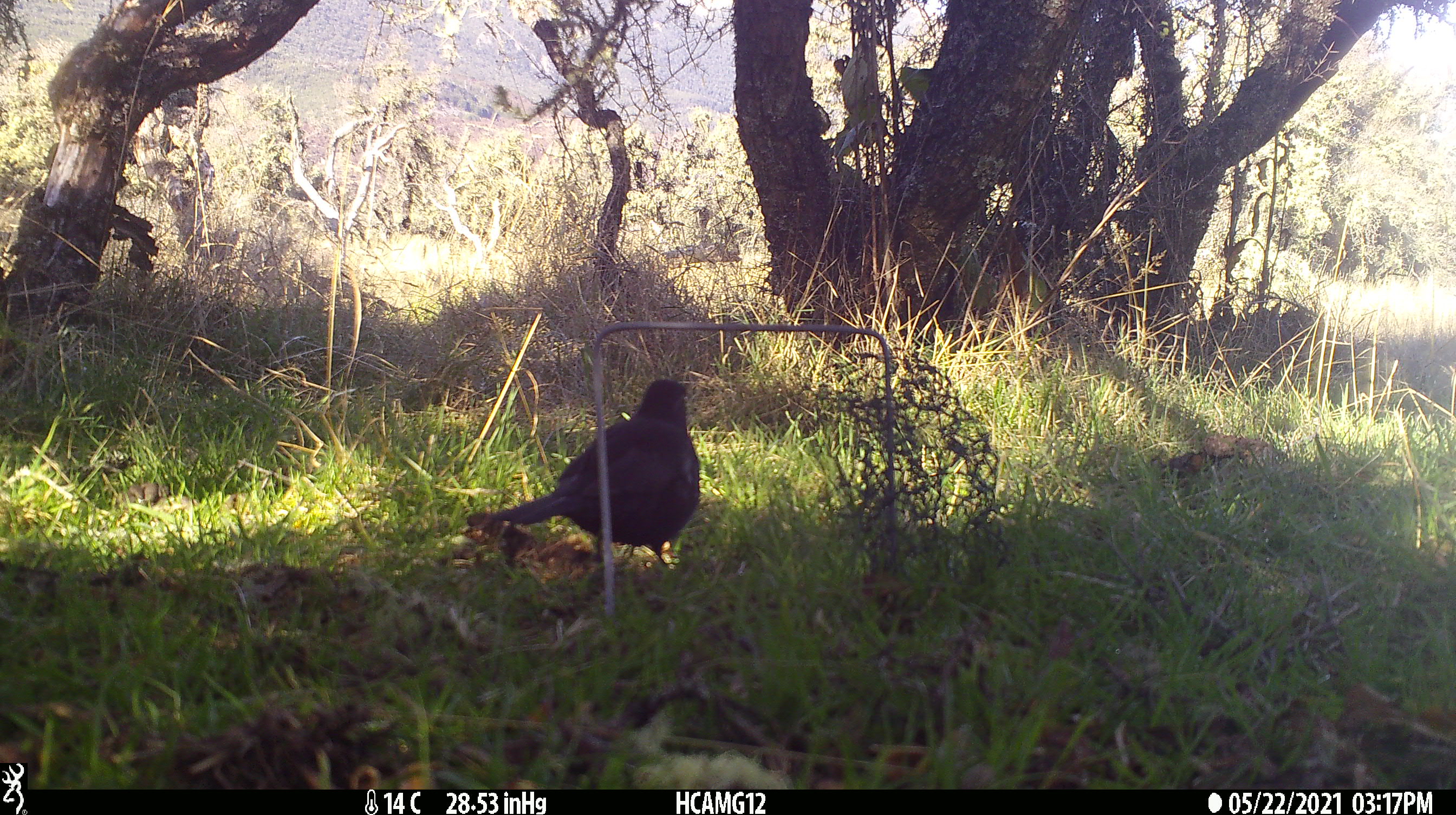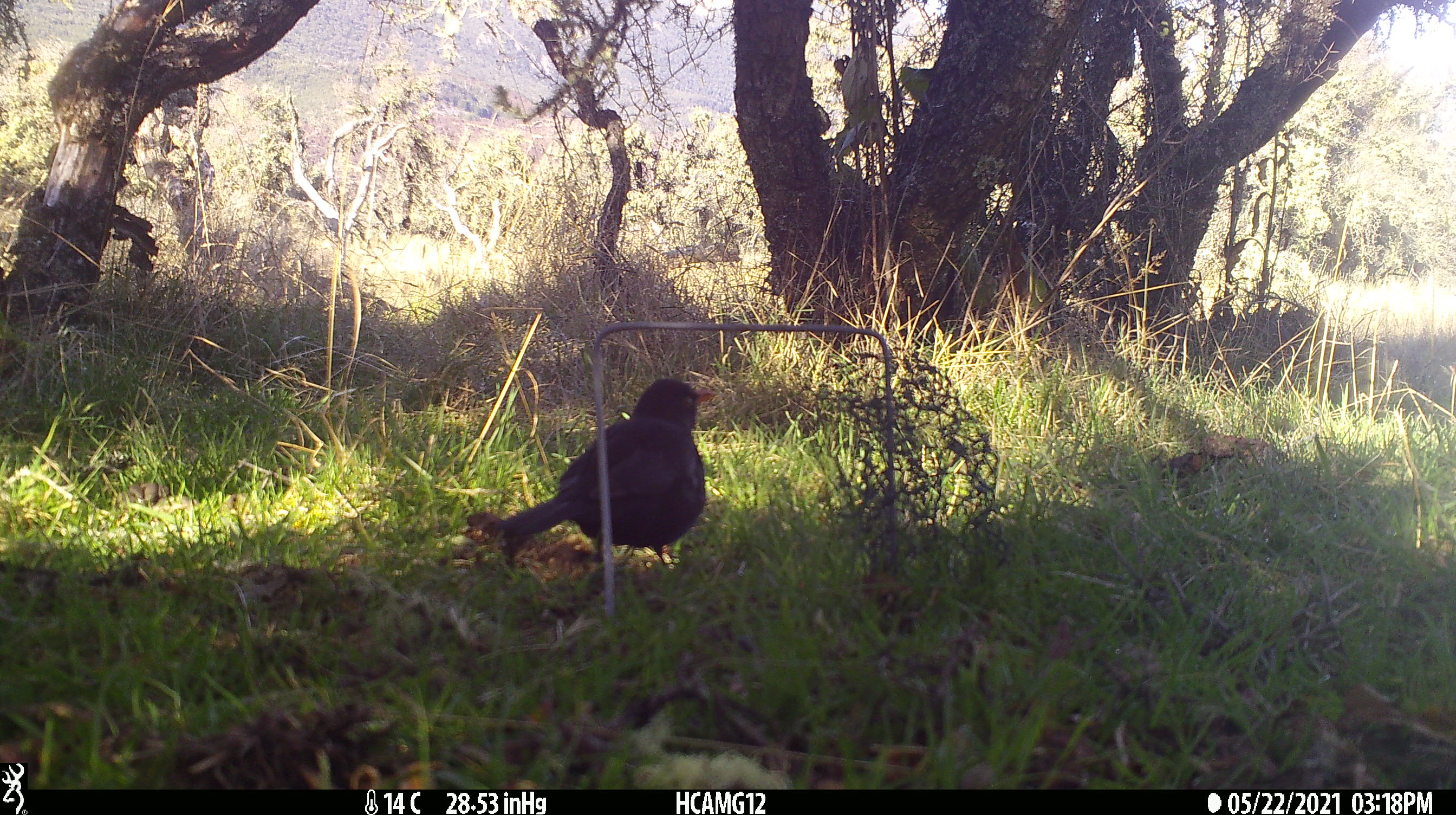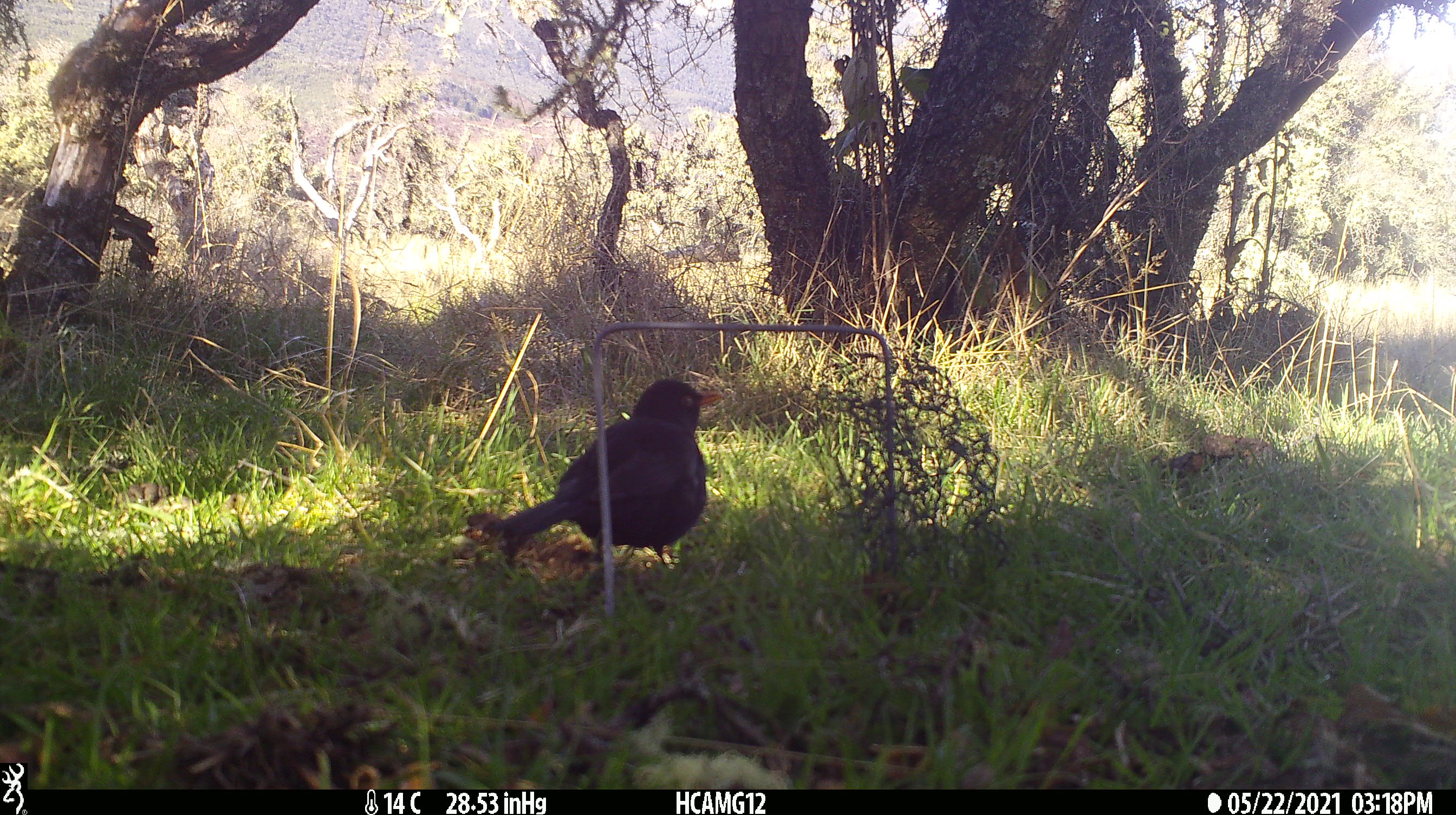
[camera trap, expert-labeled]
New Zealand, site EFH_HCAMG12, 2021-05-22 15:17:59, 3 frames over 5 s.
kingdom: Animalia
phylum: Chordata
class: Aves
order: Passeriformes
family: Turdidae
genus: Turdus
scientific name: Turdus merula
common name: eurasian blackbird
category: blackbird